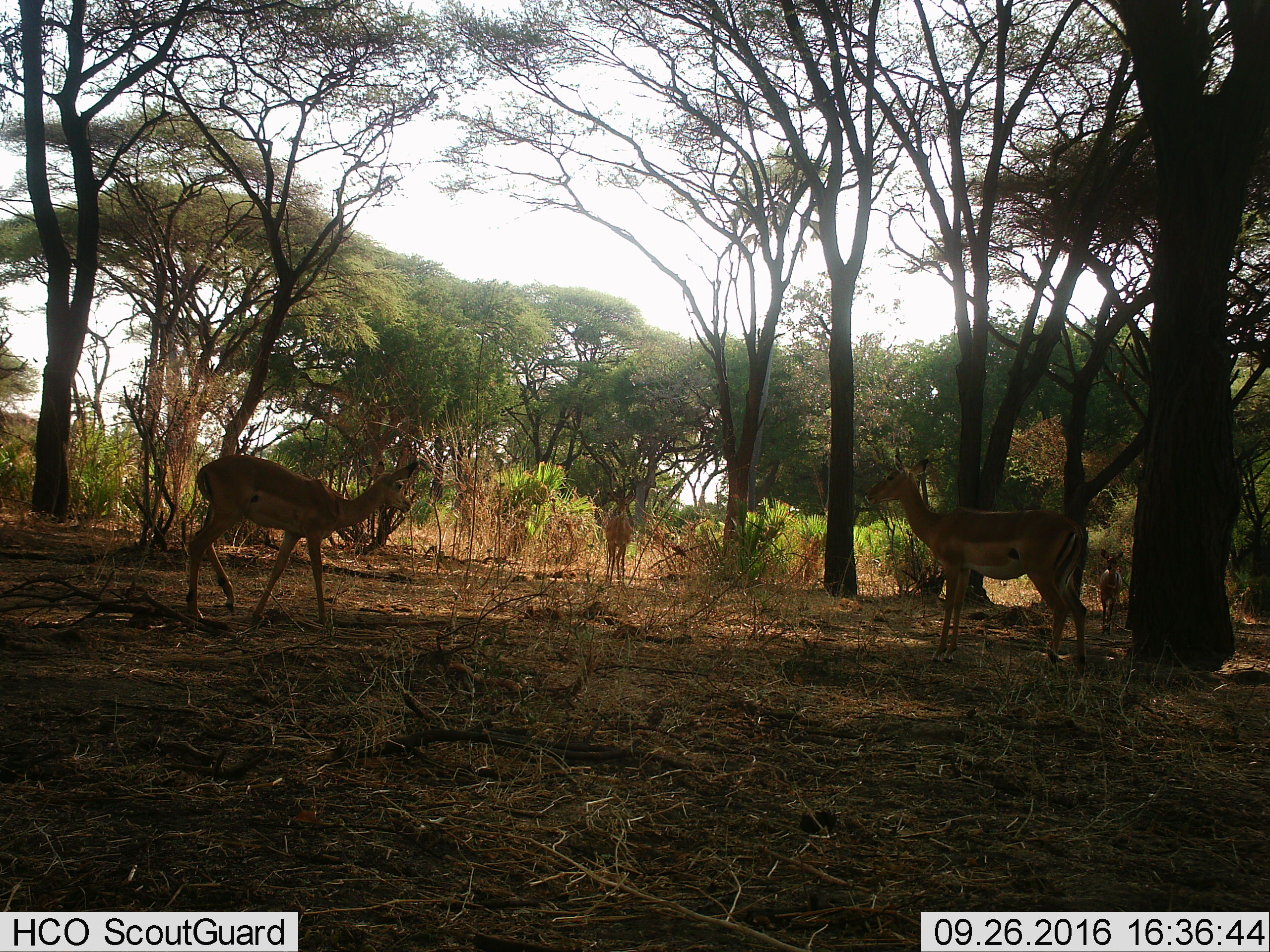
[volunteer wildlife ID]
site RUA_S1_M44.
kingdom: Animalia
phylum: Chordata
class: Mammalia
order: Artiodactyla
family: Bovidae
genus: Aepyceros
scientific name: Aepyceros melampus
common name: impala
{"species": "impala (Aepyceros melampus)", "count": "4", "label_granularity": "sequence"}